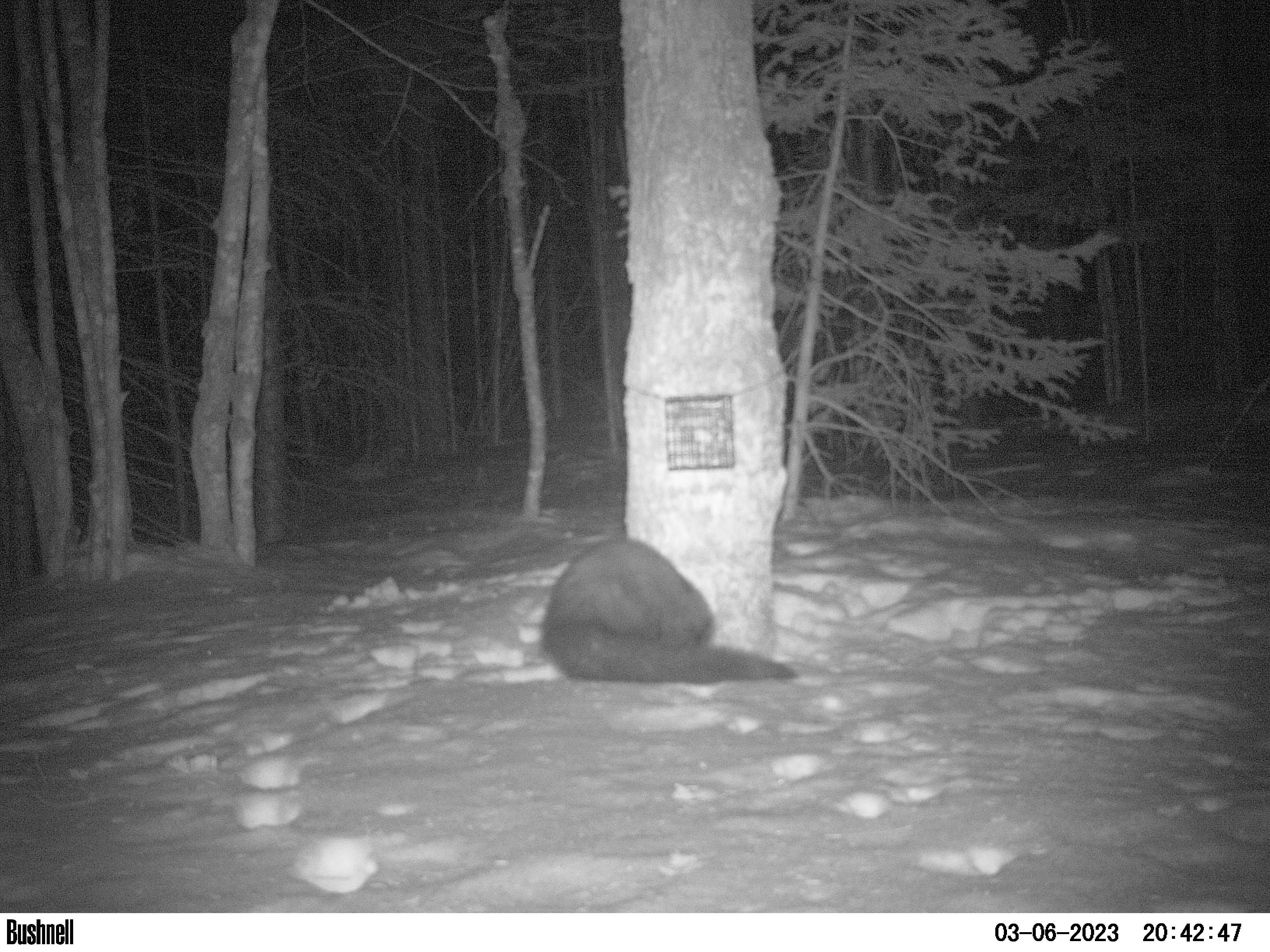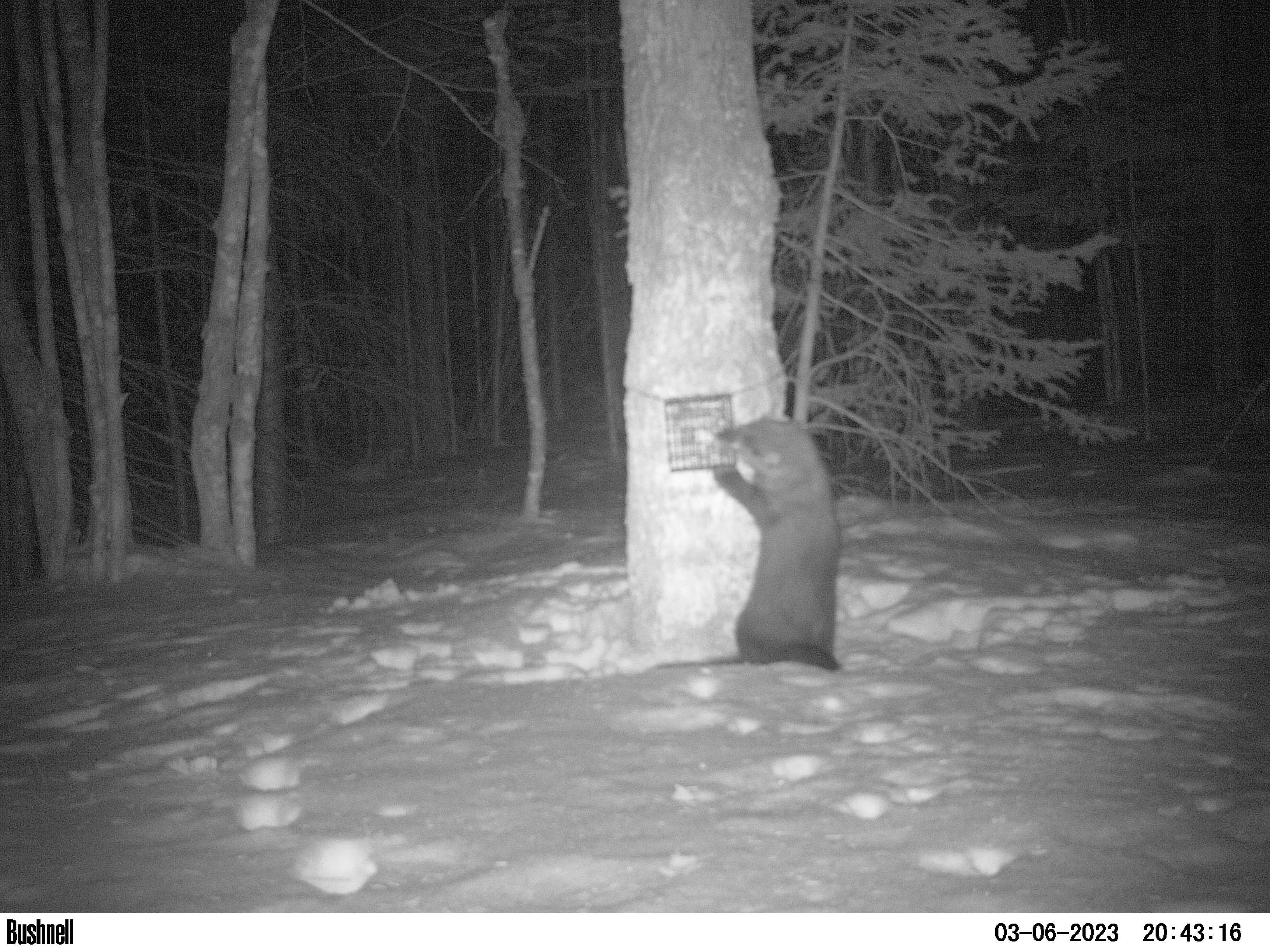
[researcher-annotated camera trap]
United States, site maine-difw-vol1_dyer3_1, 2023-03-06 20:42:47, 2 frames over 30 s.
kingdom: Animalia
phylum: Chordata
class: Mammalia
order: Carnivora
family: Mustelidae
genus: Pekania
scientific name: Pekania pennanti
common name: fisher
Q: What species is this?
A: Fisher (Pekania pennanti).